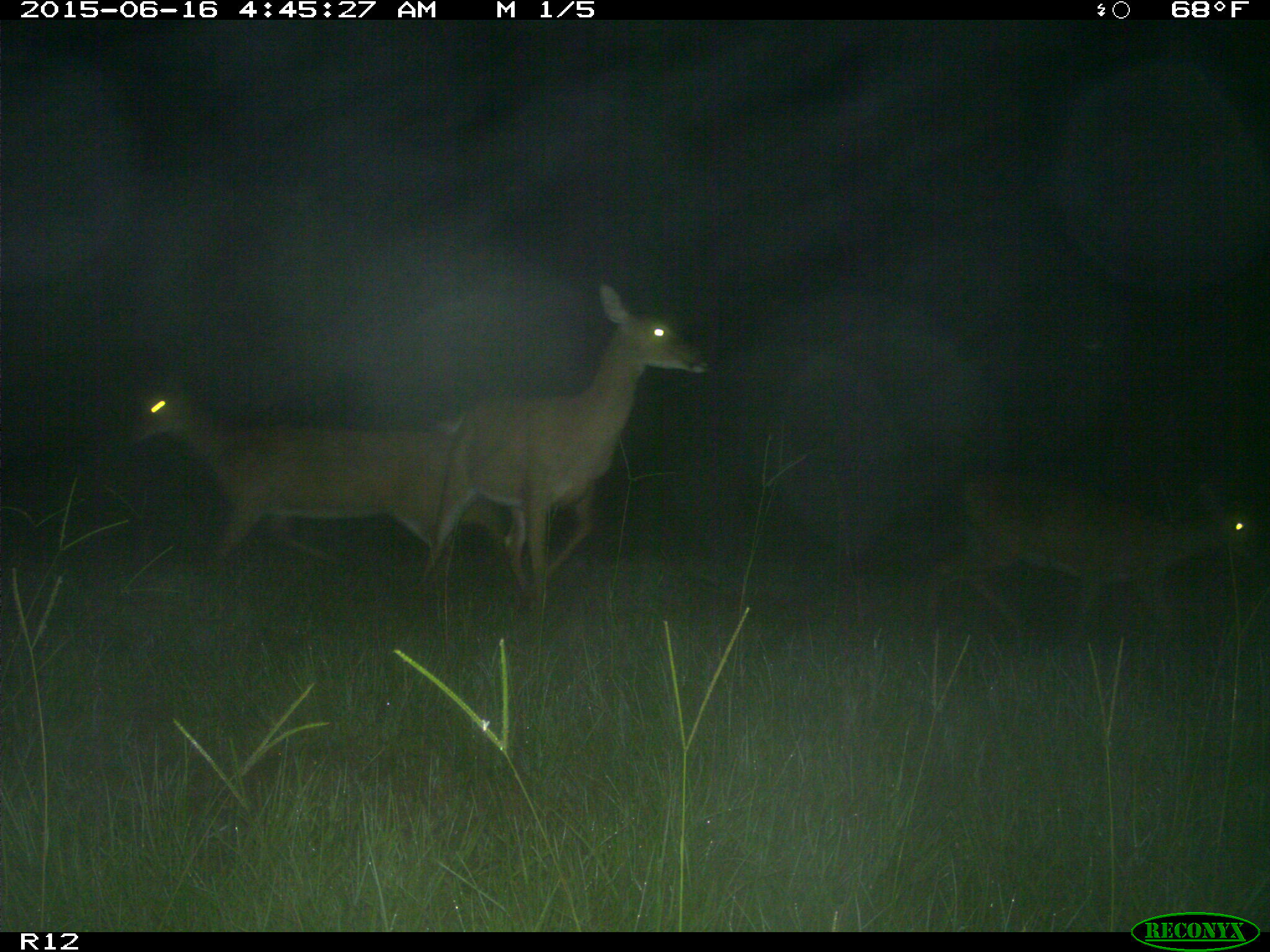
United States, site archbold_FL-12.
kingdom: Animalia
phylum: Chordata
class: Mammalia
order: Artiodactyla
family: Cervidae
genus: Odocoileus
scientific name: Odocoileus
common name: deer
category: unidentified deer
Unidentified deer (deer) (Odocoileus).